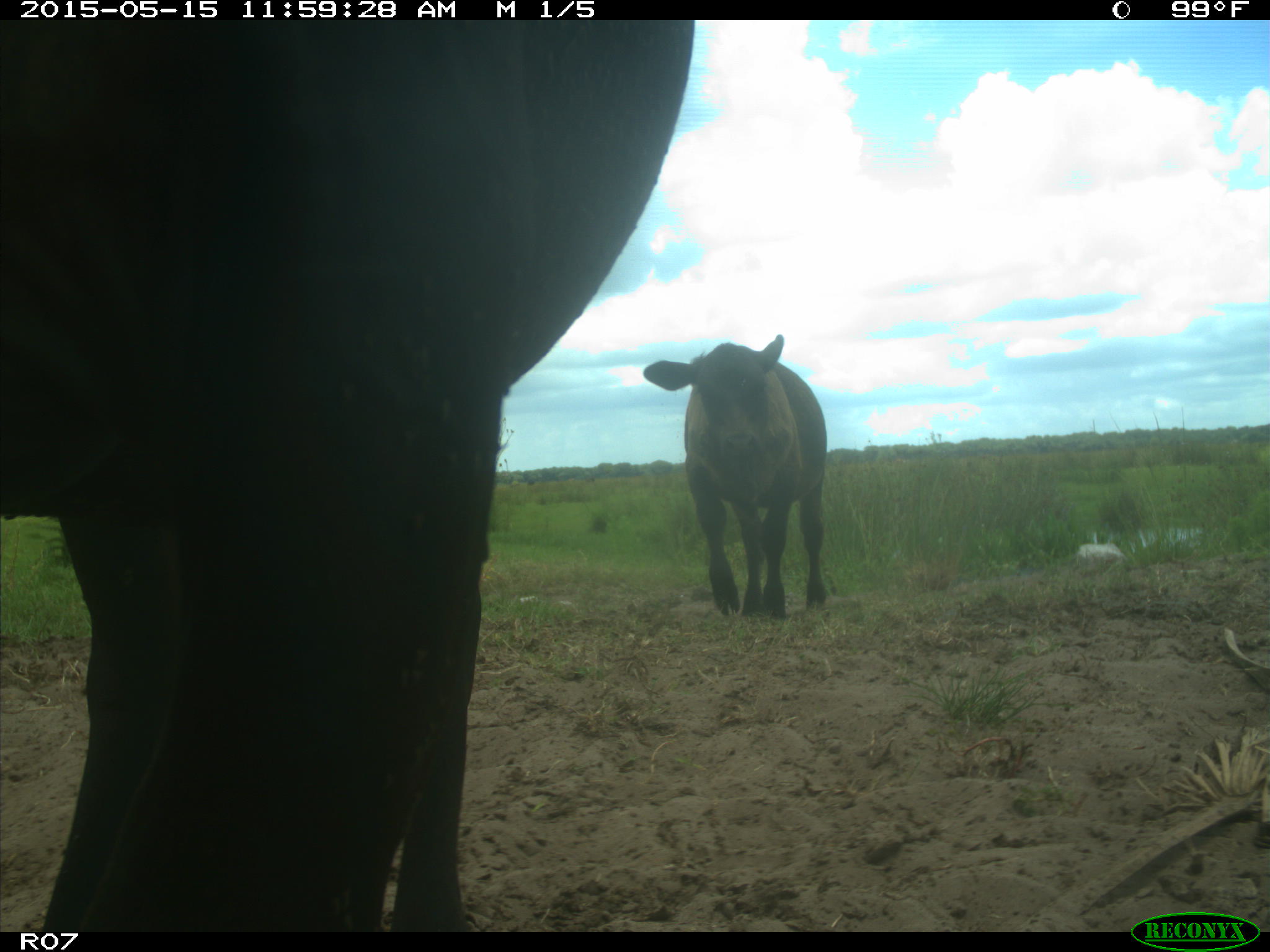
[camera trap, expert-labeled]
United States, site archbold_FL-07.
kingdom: Animalia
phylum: Chordata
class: Mammalia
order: Artiodactyla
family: Bovidae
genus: Bos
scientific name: Bos taurus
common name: domestic cow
Bos taurus (domestic cow).